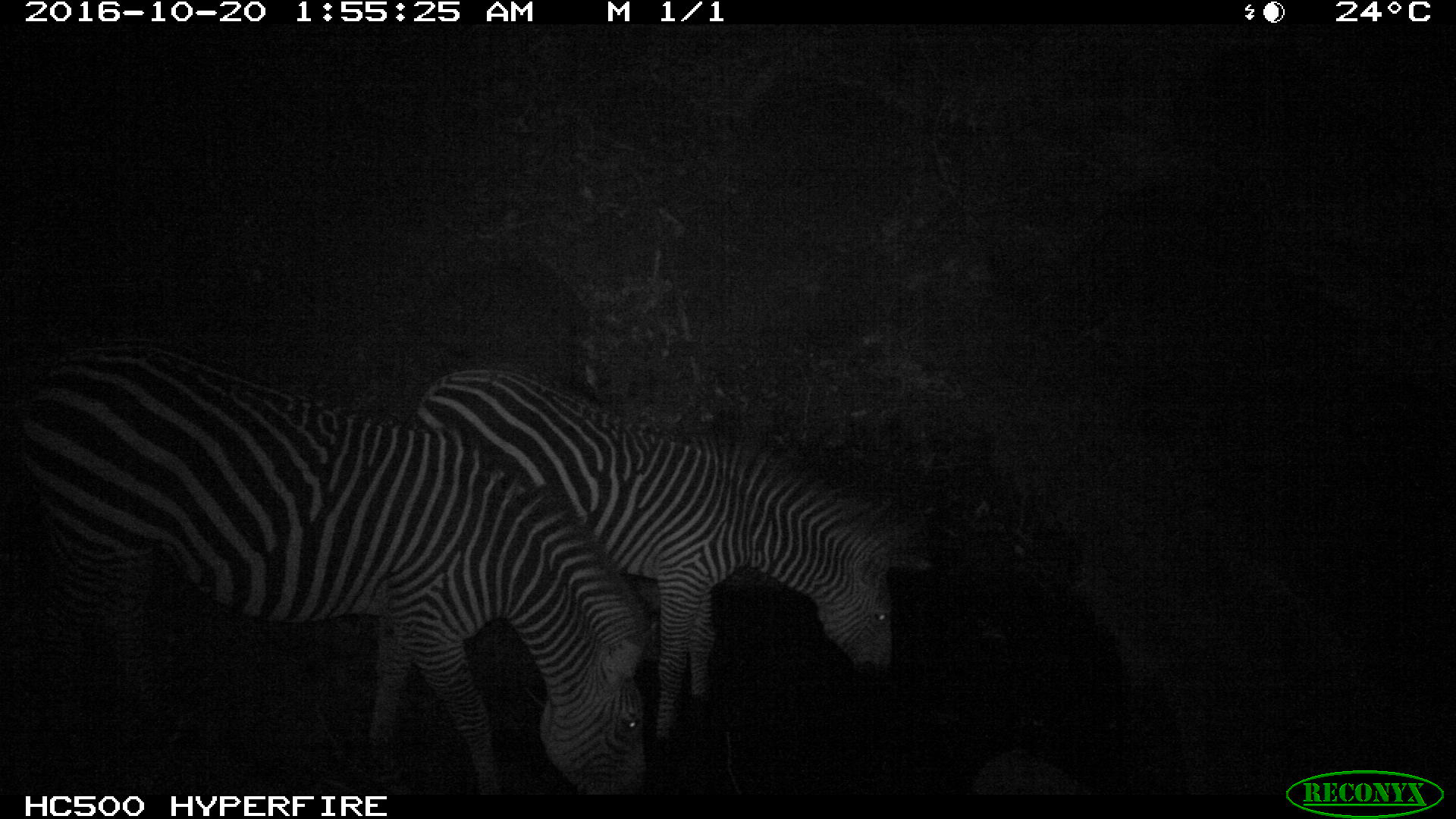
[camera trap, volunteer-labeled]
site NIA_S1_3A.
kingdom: Animalia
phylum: Chordata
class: Mammalia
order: Perissodactyla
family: Equidae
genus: Equus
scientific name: Equus quagga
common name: plains zebra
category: zebraplains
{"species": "zebraplains (plains zebra) (Equus quagga)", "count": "2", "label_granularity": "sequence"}